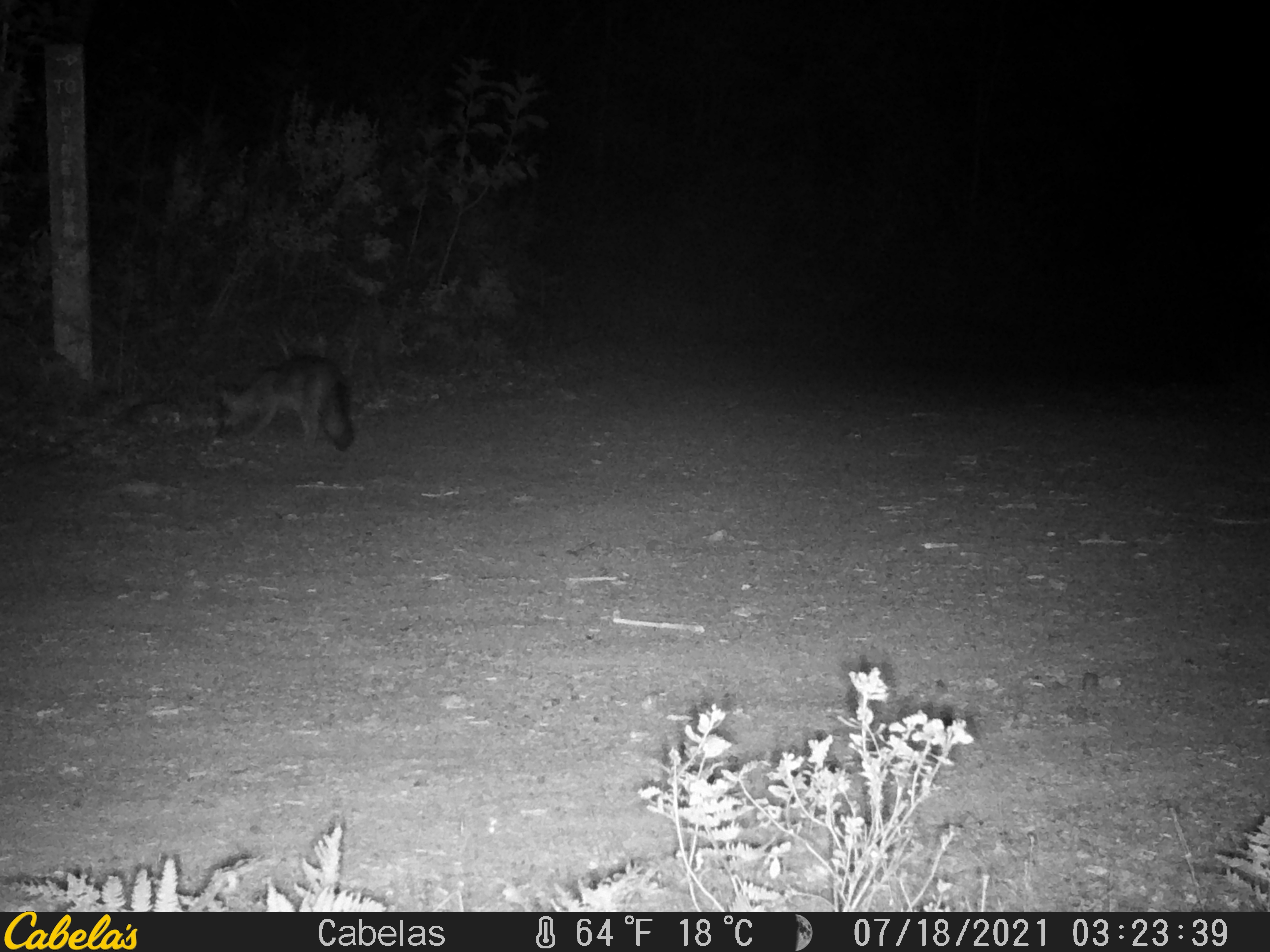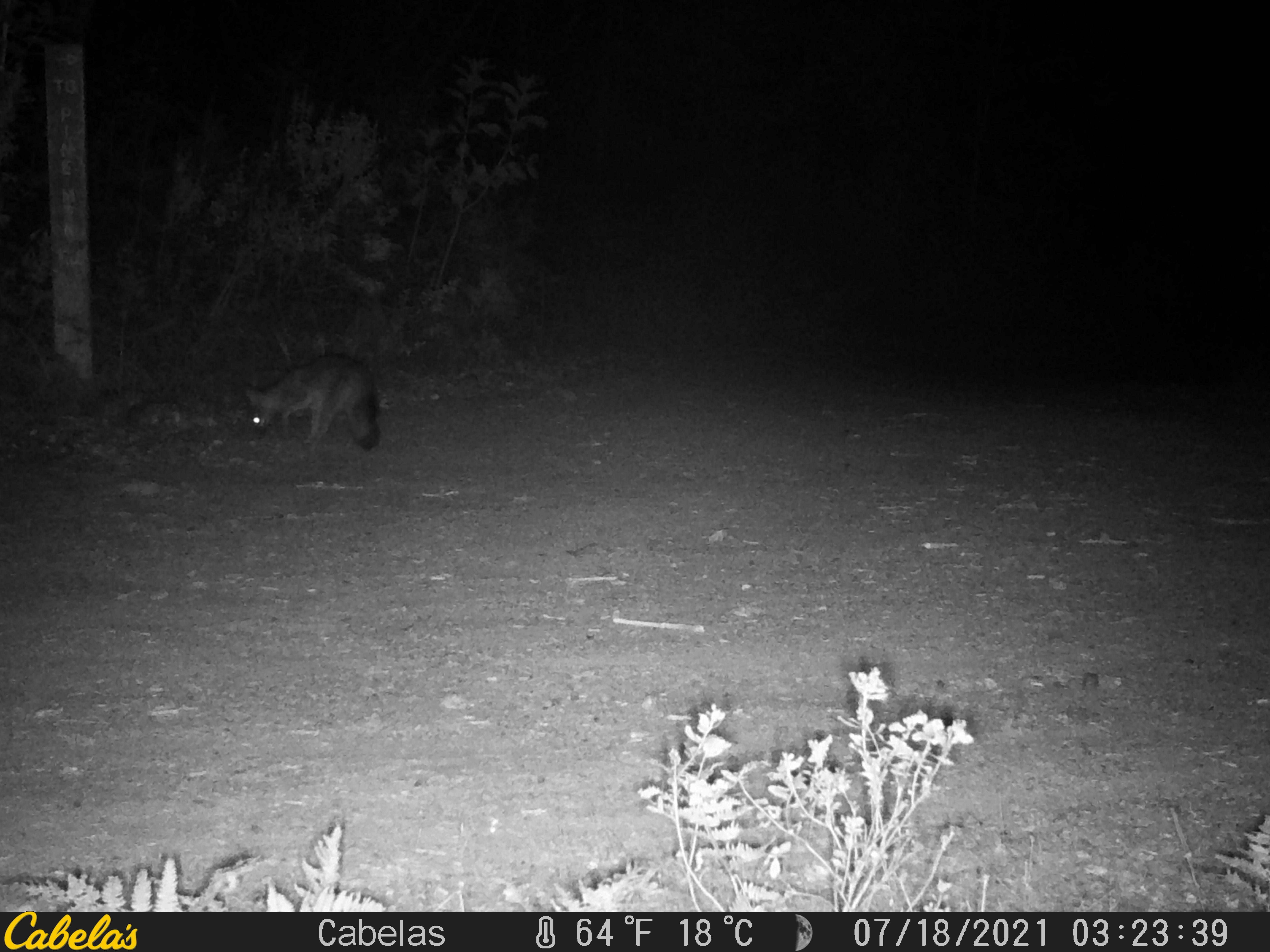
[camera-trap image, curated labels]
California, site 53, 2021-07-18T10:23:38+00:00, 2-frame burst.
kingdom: Animalia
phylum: Chordata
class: Mammalia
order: Carnivora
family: Canidae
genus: Urocyon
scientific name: Urocyon cinereoargenteus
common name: gray fox